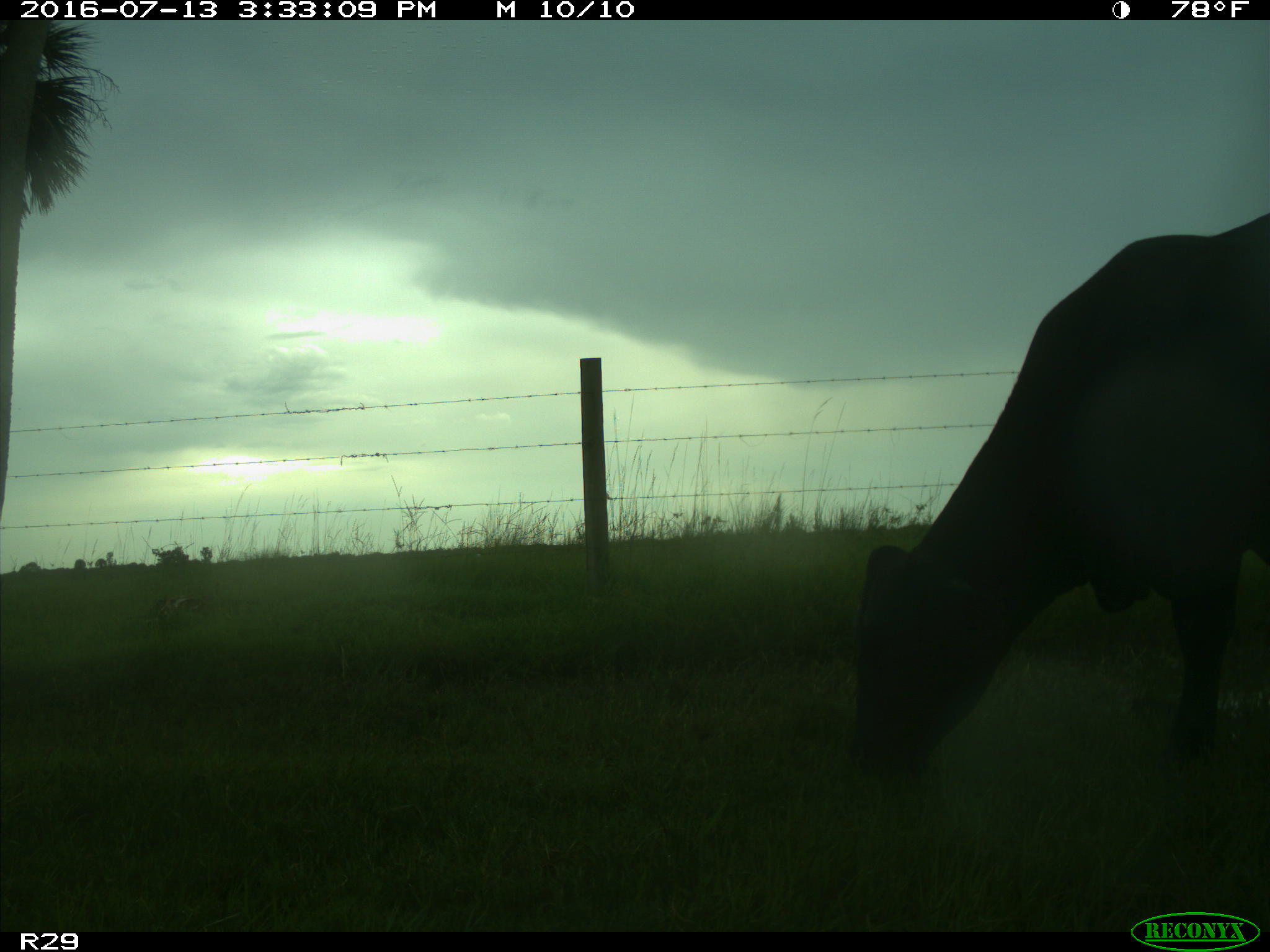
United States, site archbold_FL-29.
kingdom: Animalia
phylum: Chordata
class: Mammalia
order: Artiodactyla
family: Bovidae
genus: Bos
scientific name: Bos taurus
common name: domestic cow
Bos taurus (domestic cow).